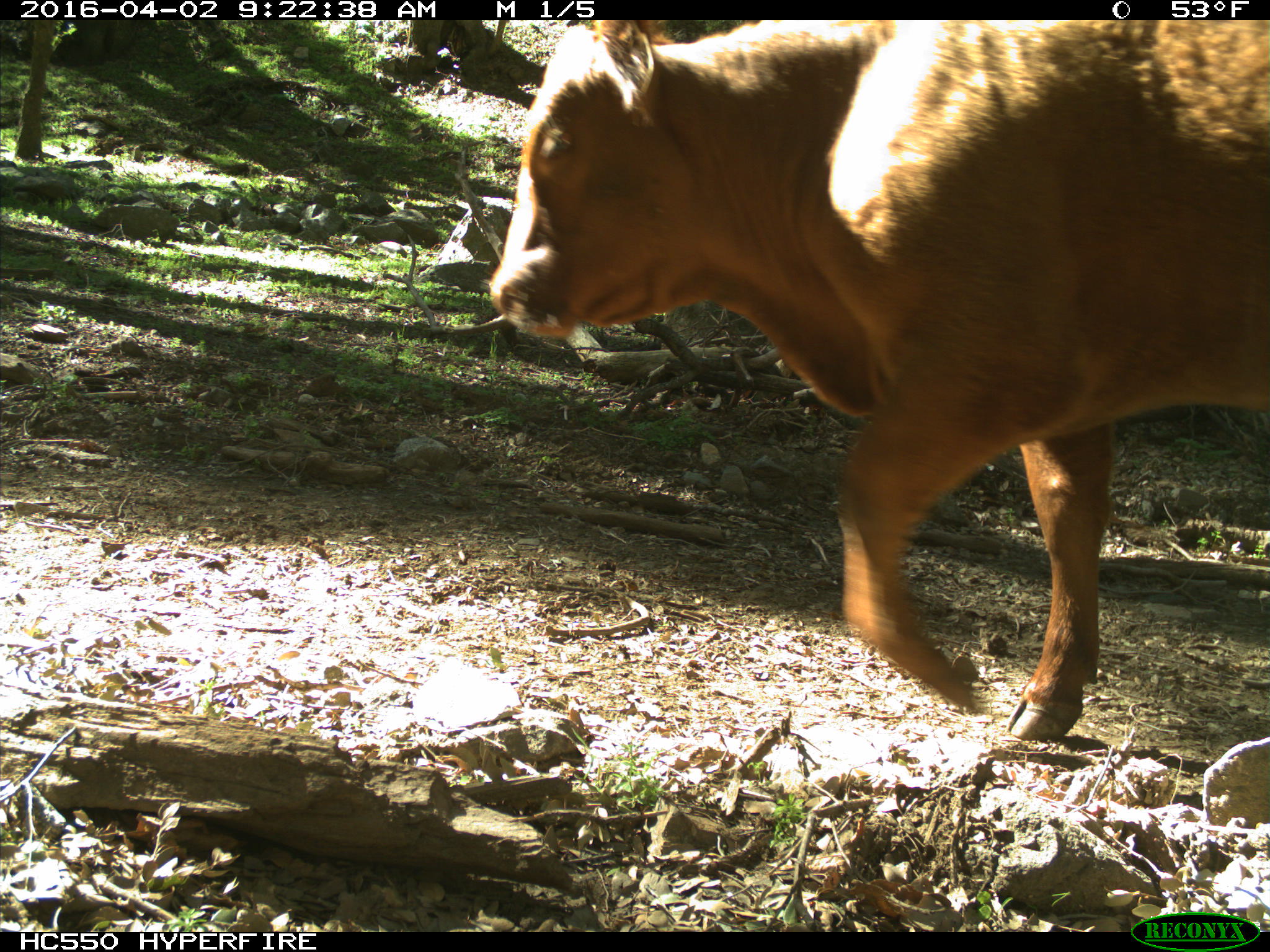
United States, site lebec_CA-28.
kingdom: Animalia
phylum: Chordata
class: Mammalia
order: Artiodactyla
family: Bovidae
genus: Bos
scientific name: Bos taurus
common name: domestic cow